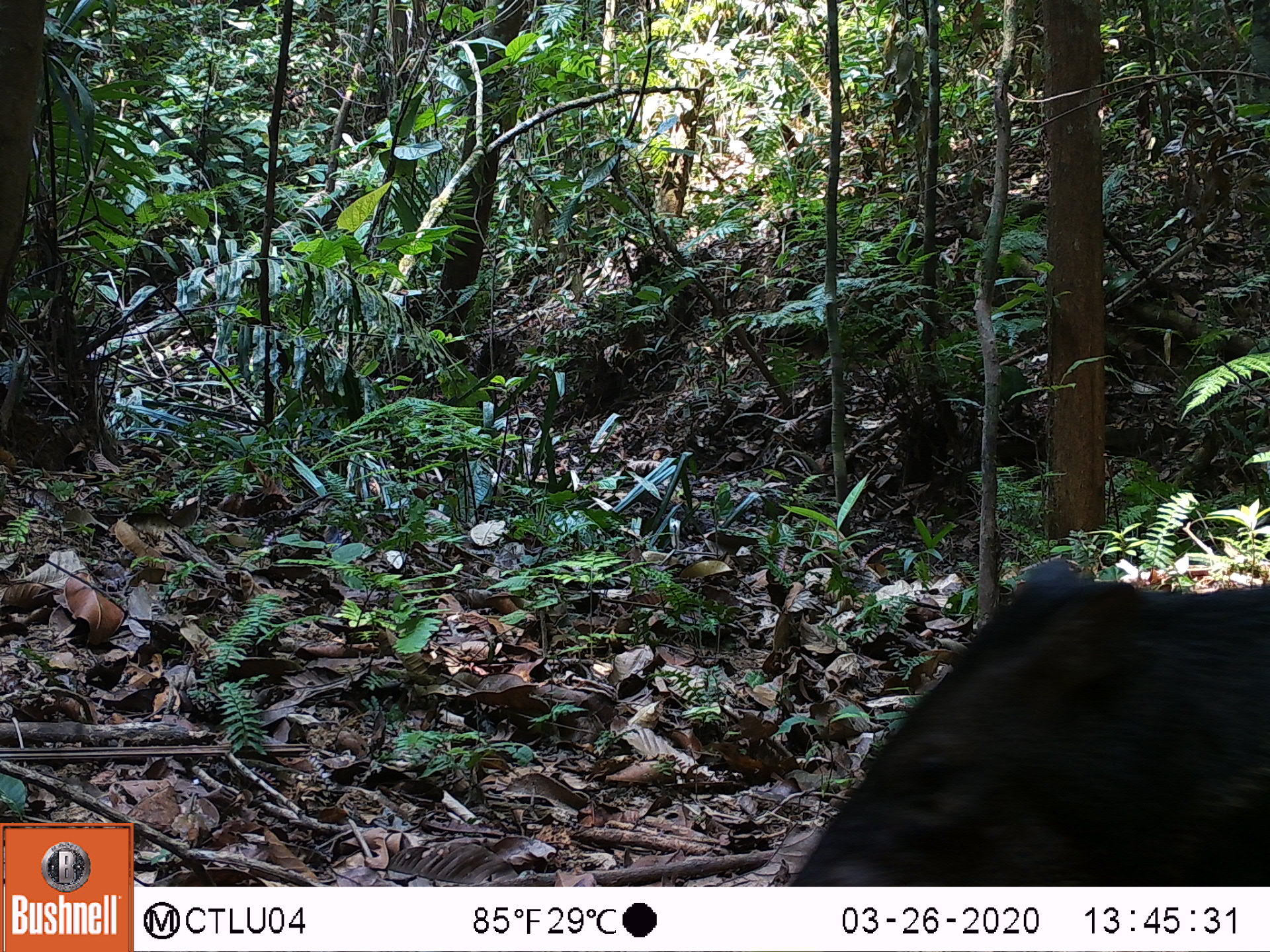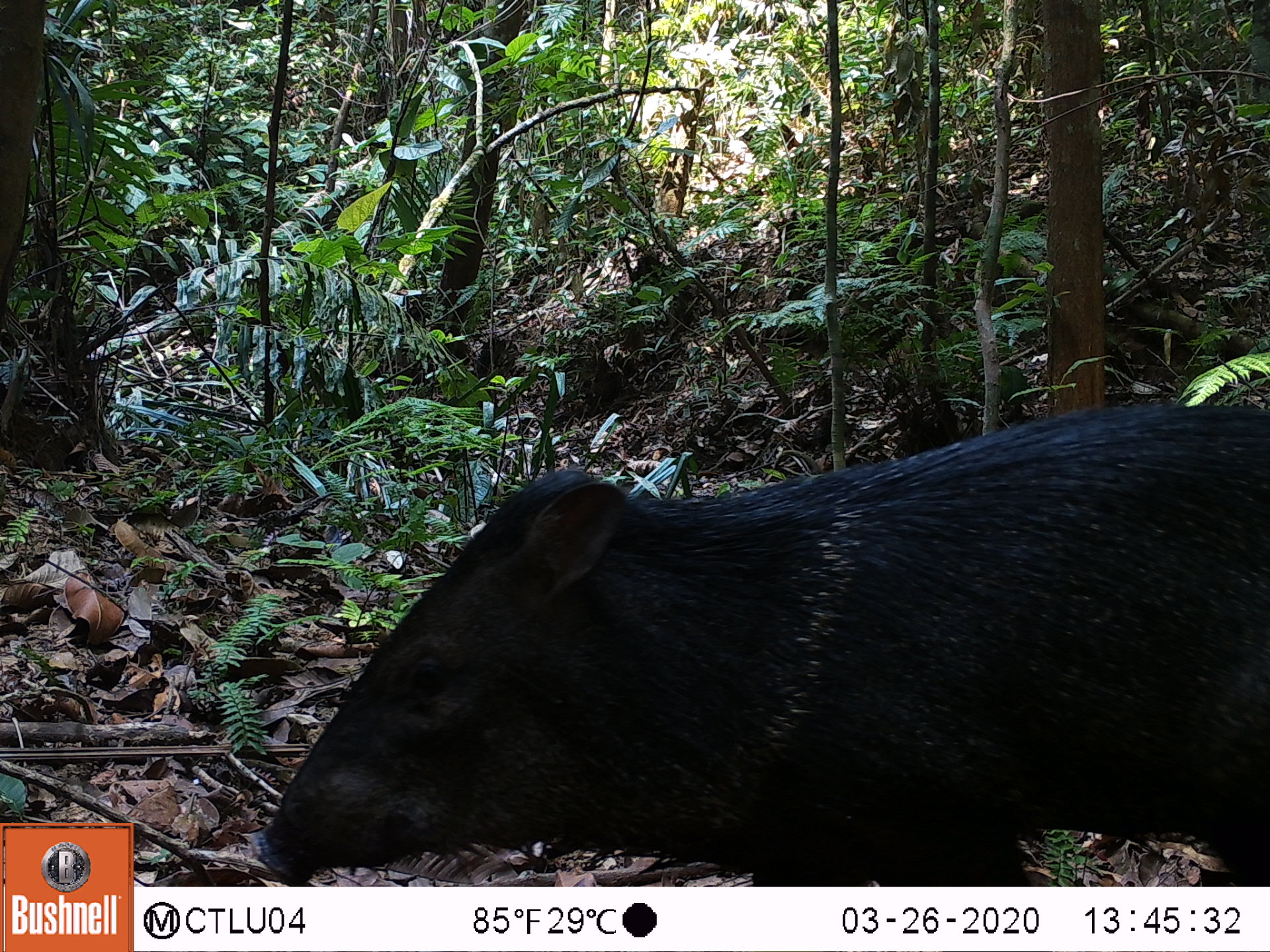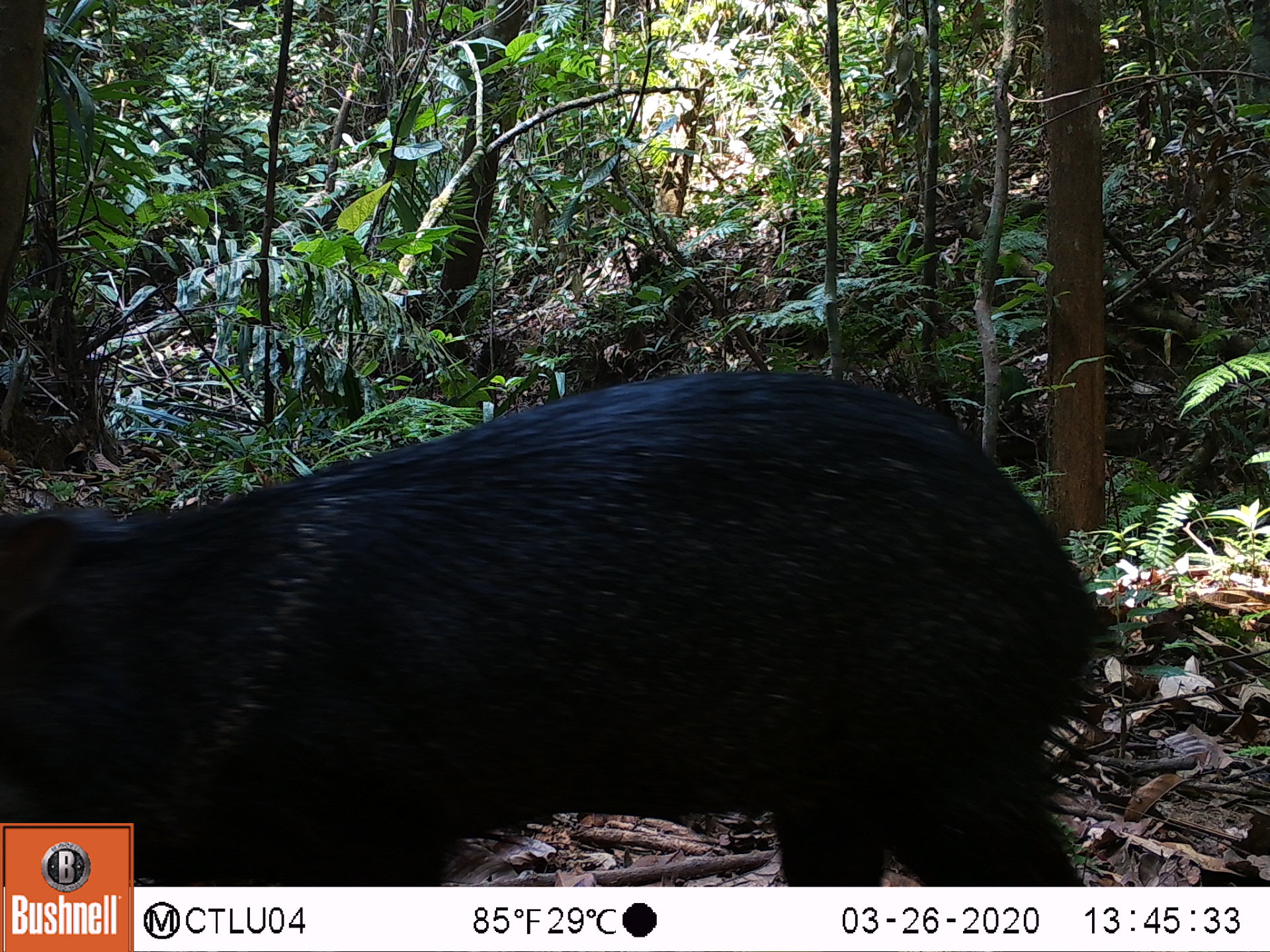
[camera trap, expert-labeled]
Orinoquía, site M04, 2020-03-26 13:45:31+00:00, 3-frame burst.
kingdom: Animalia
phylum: Chordata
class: Mammalia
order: Artiodactyla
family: Tayassuidae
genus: Pecari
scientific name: Pecari tajacu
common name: collared peccary